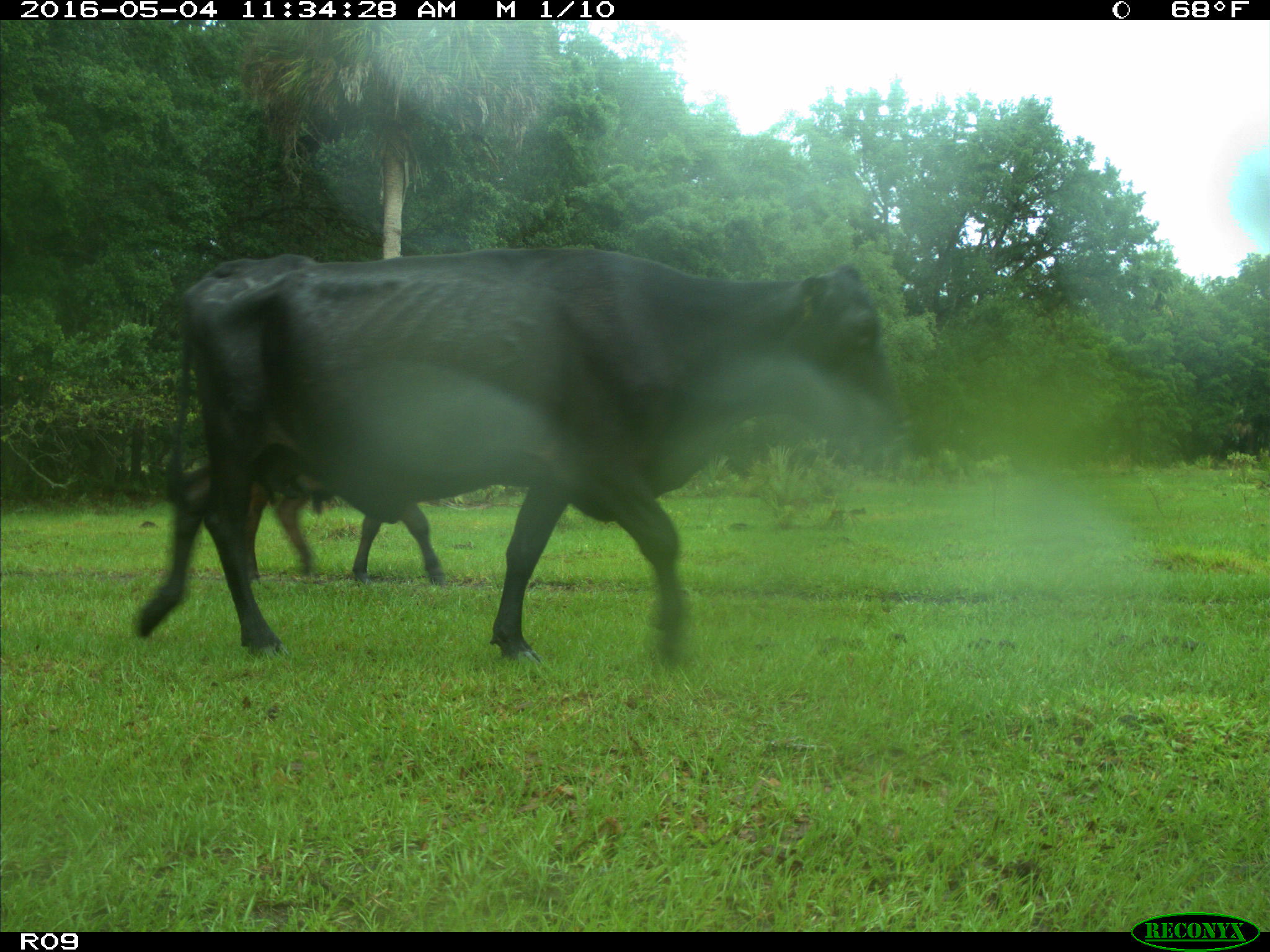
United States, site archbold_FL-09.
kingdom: Animalia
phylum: Chordata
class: Mammalia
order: Artiodactyla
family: Bovidae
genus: Bos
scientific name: Bos taurus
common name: domestic cow